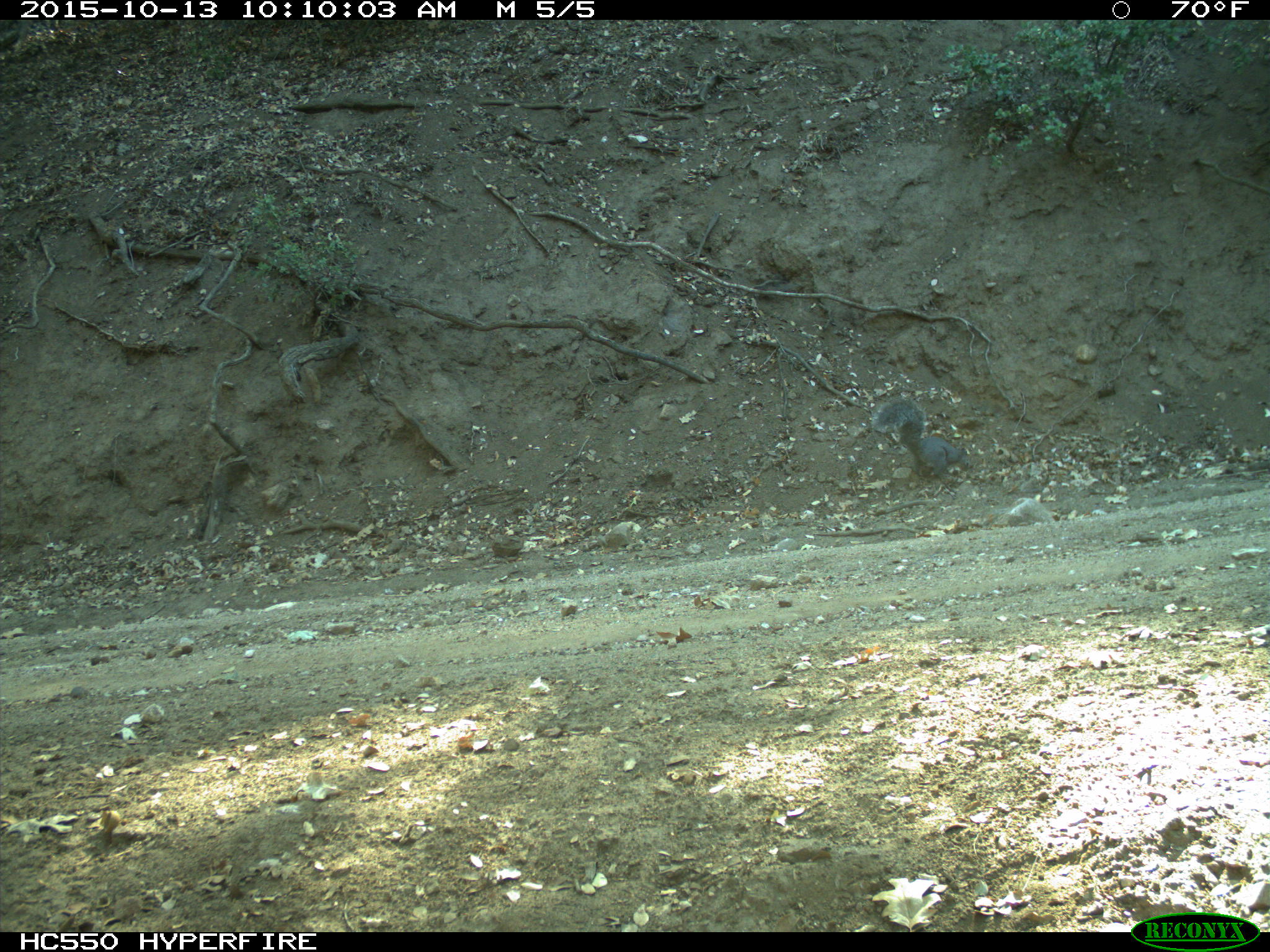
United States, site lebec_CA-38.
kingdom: Animalia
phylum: Chordata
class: Mammalia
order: Rodentia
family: Sciuridae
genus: Sciurus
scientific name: Sciurus carolinensis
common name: eastern gray squirrel